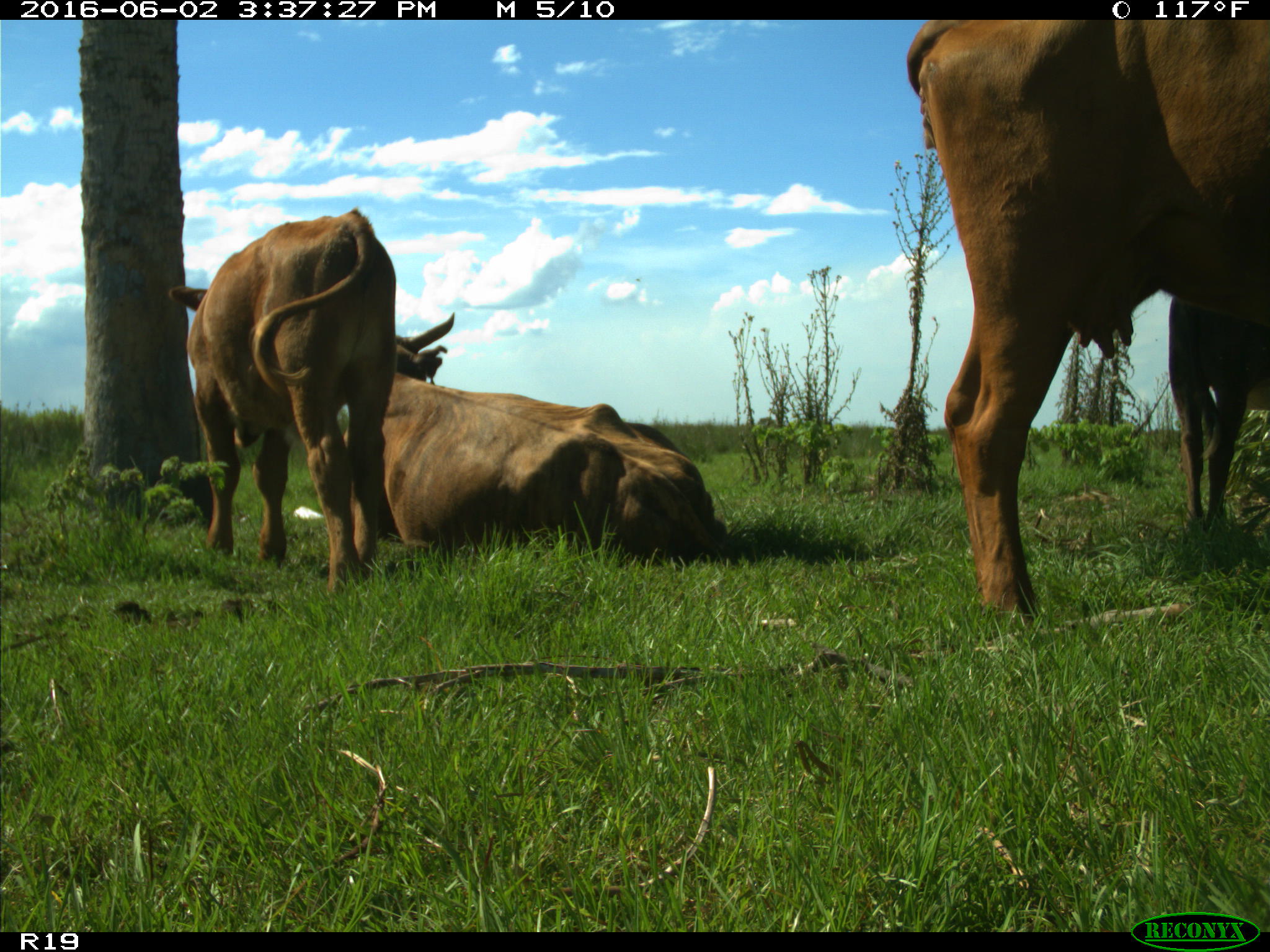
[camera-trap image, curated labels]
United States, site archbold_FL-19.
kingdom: Animalia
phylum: Chordata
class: Mammalia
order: Artiodactyla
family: Bovidae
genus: Bos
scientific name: Bos taurus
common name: domestic cow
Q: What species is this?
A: Bos taurus (domestic cow).